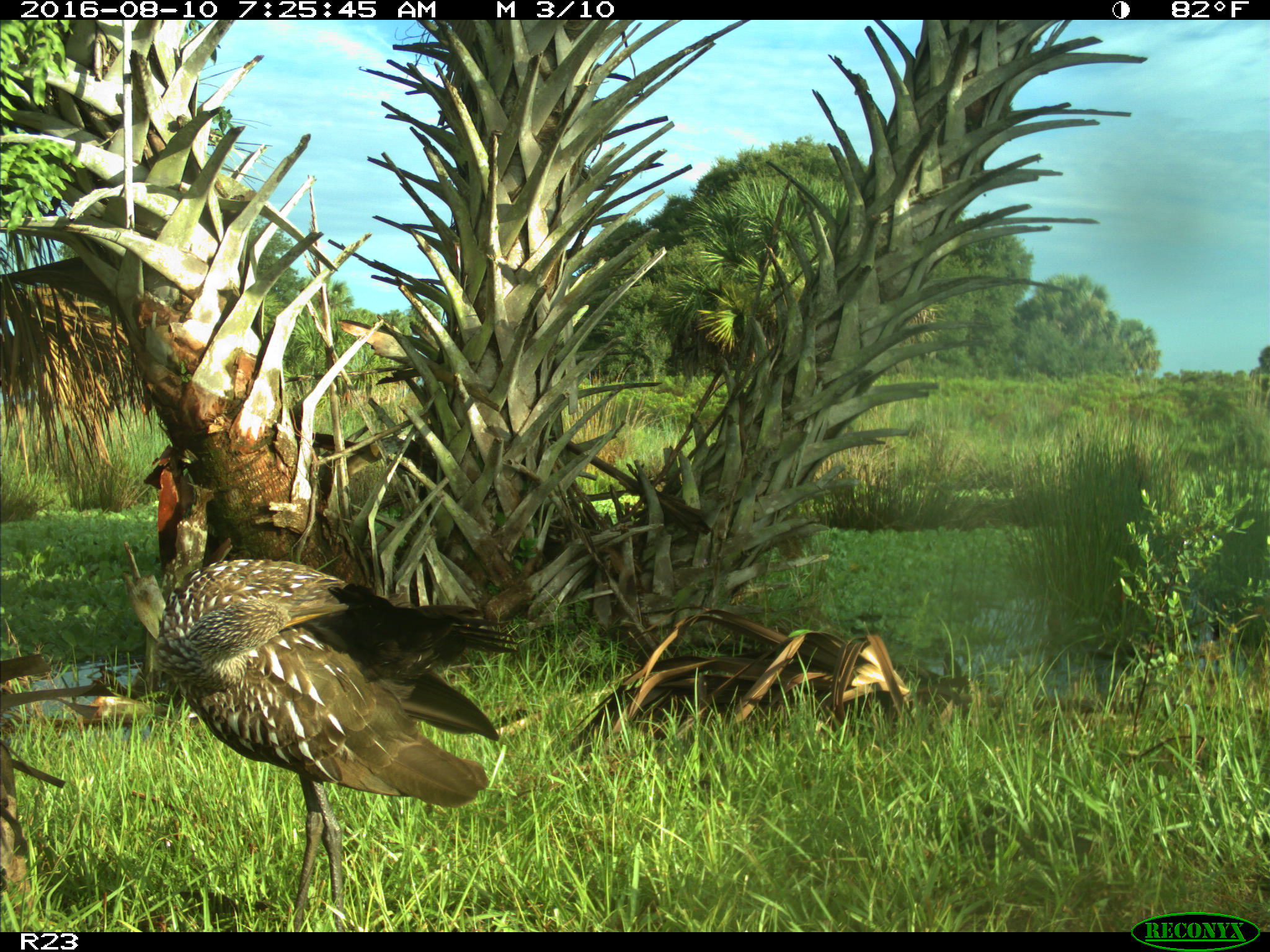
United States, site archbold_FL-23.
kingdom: Animalia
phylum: Chordata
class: Aves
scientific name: Aves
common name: birds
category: unidentified bird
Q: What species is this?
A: Unidentified bird (birds) (Aves).